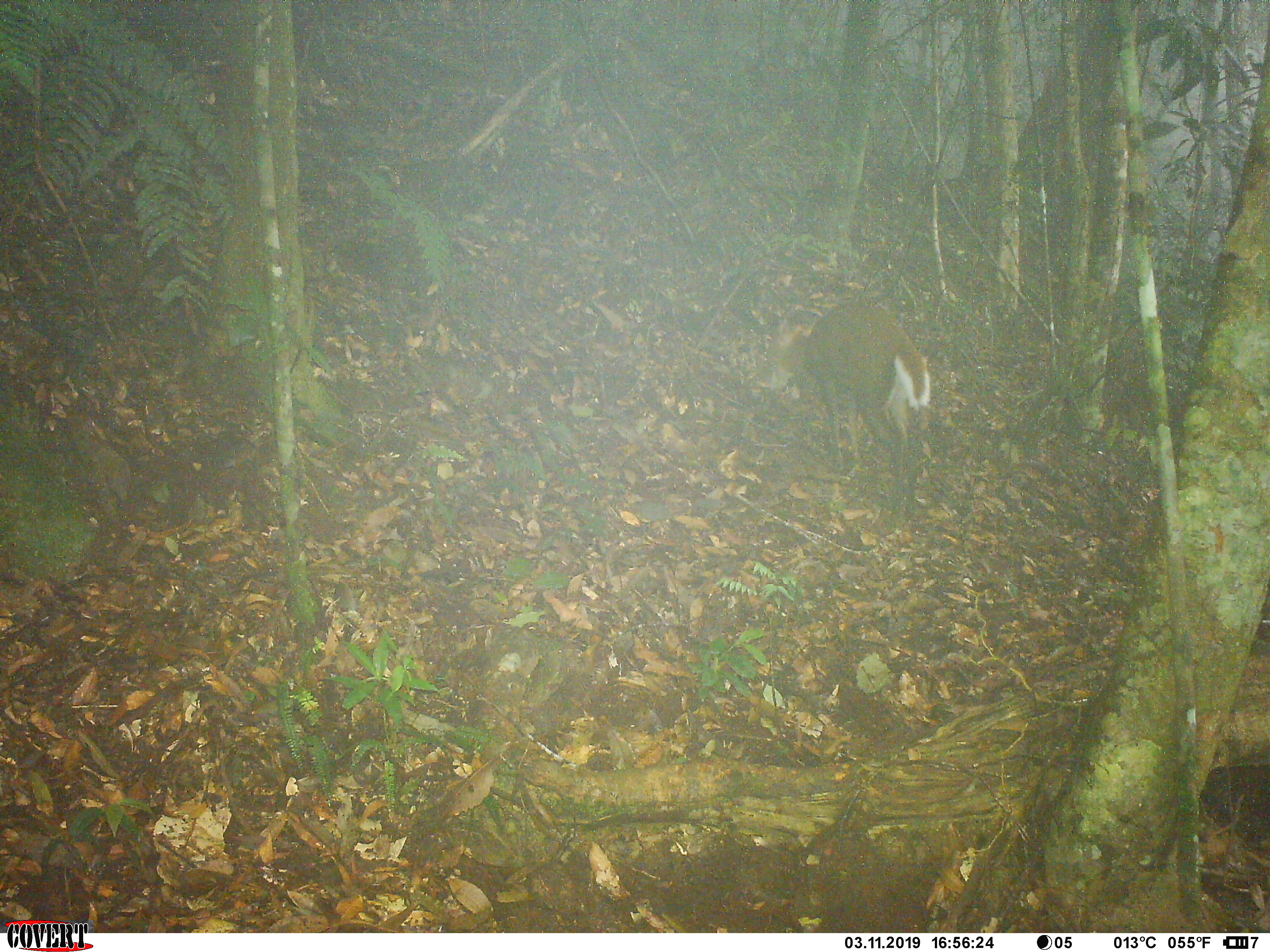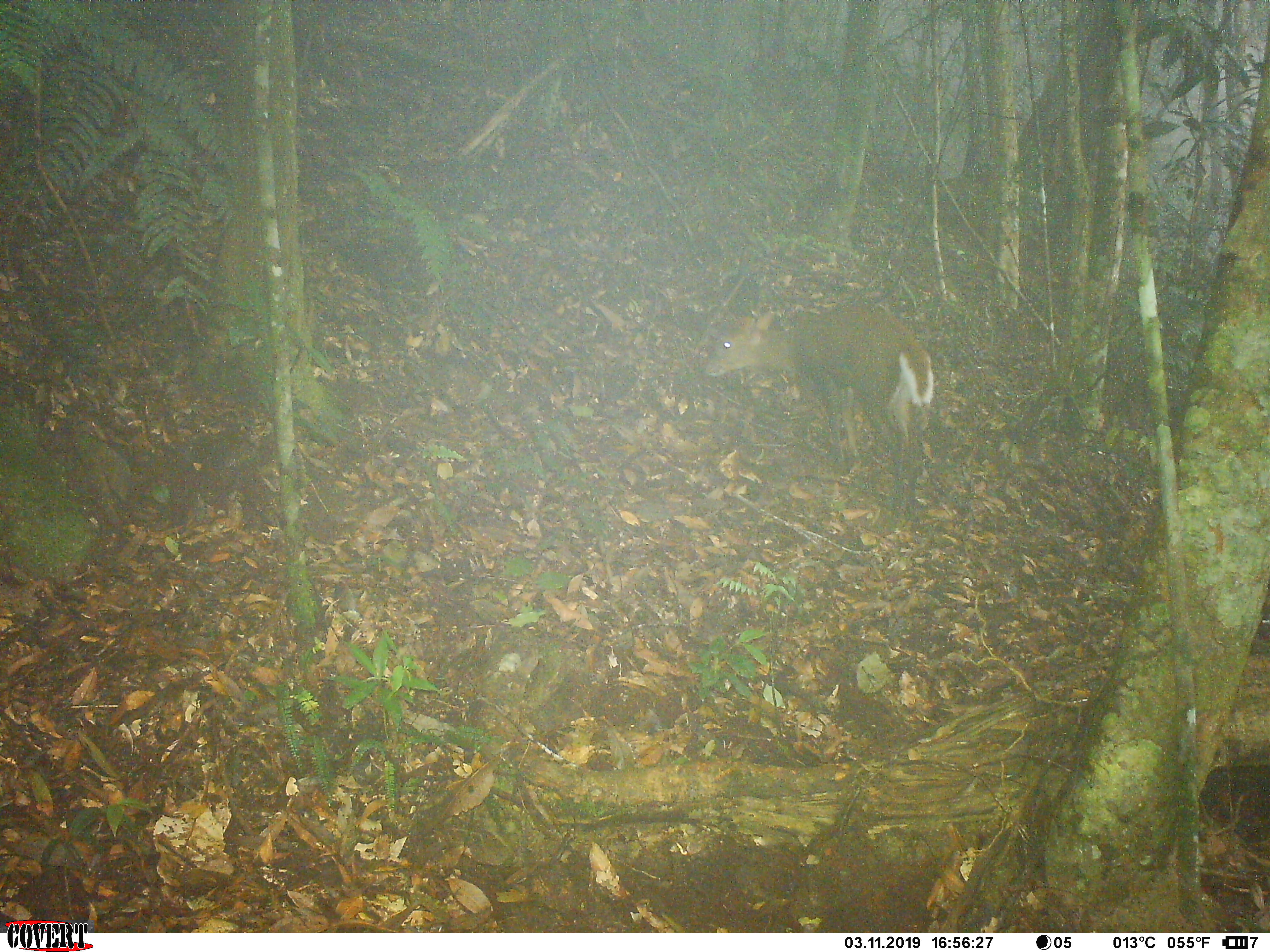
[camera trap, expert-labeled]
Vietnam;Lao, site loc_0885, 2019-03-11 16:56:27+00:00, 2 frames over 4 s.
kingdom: Animalia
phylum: Chordata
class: Mammalia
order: Artiodactyla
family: Cervidae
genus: Muntiacus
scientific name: Muntiacus rooseveltorum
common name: roosevelt's muntjac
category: roosevelts muntjac group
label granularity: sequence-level